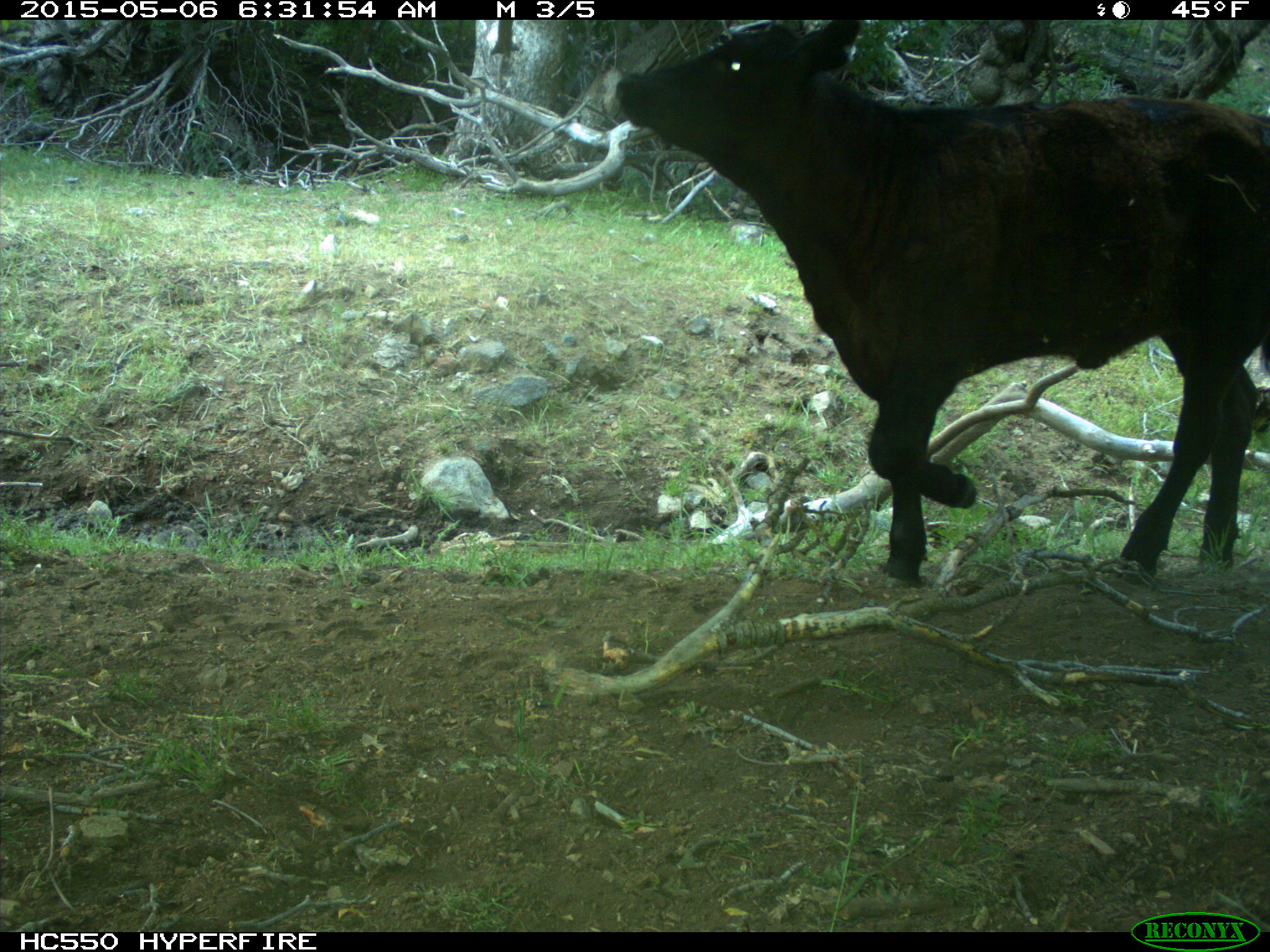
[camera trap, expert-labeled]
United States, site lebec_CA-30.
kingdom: Animalia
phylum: Chordata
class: Mammalia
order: Artiodactyla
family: Bovidae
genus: Bos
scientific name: Bos taurus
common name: domestic cow